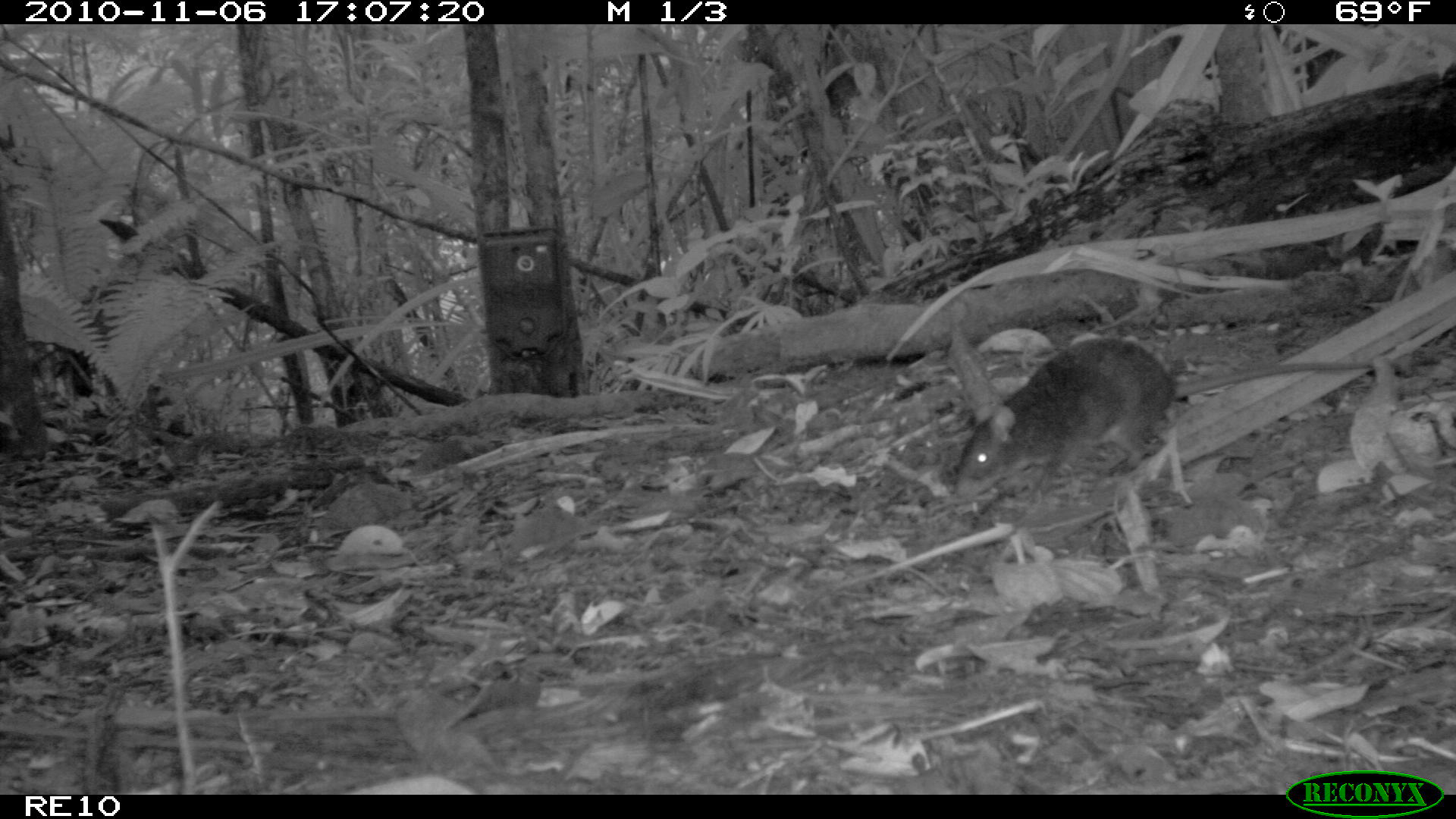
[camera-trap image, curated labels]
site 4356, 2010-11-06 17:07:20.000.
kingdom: Animalia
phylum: Chordata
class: Mammalia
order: Rodentia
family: Muridae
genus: Rattus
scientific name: Rattus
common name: rodent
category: unknown rat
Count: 1.